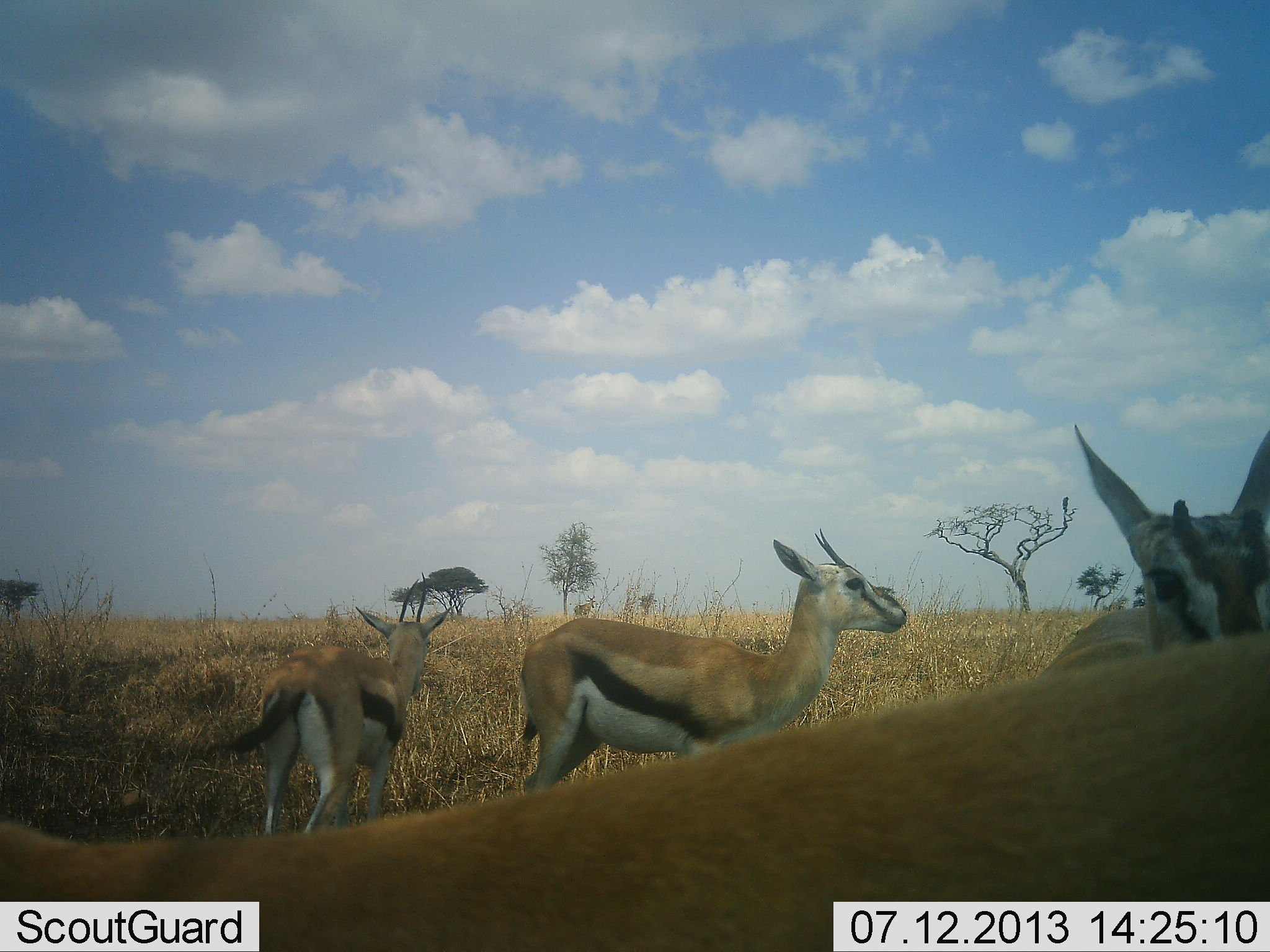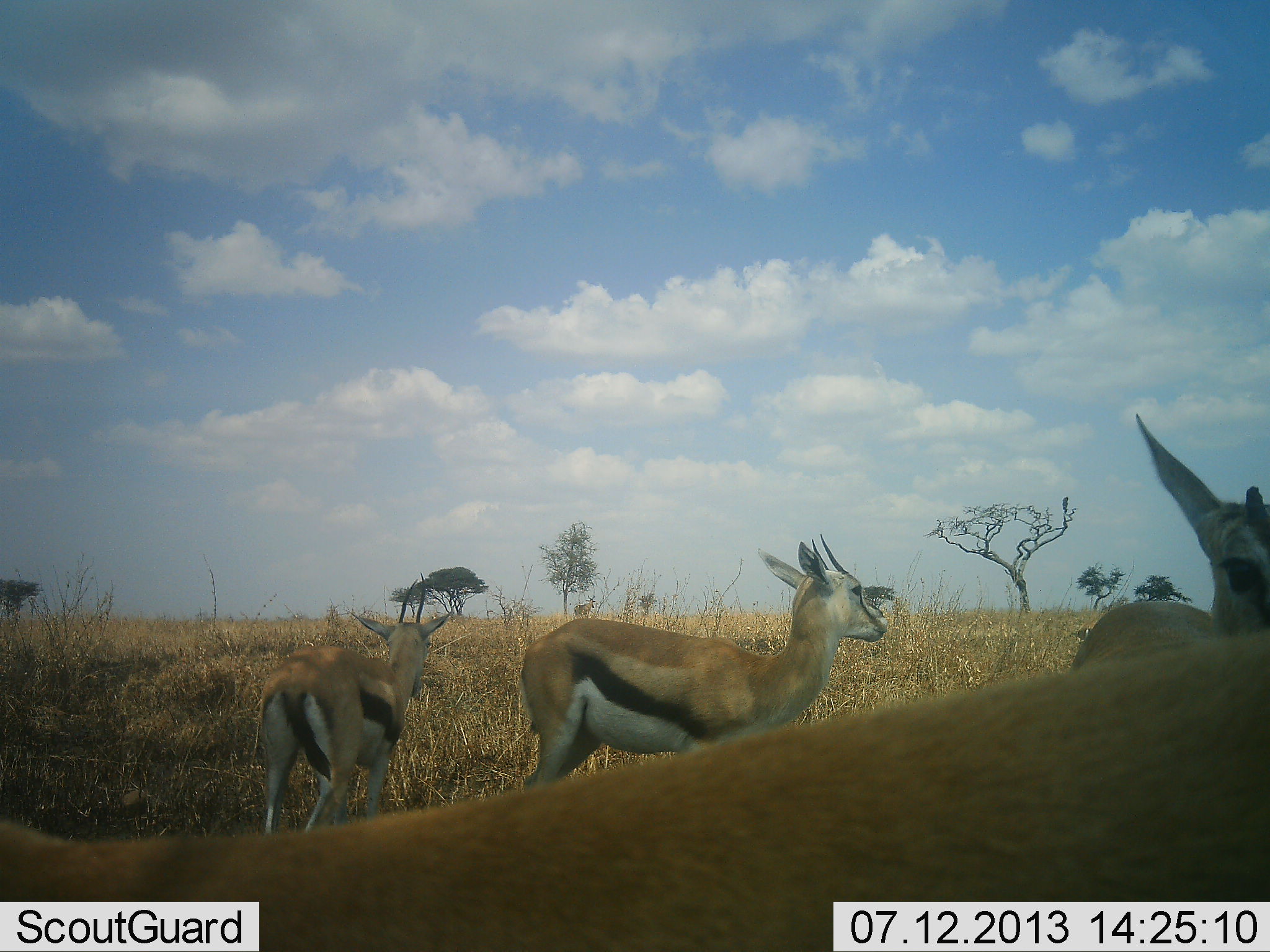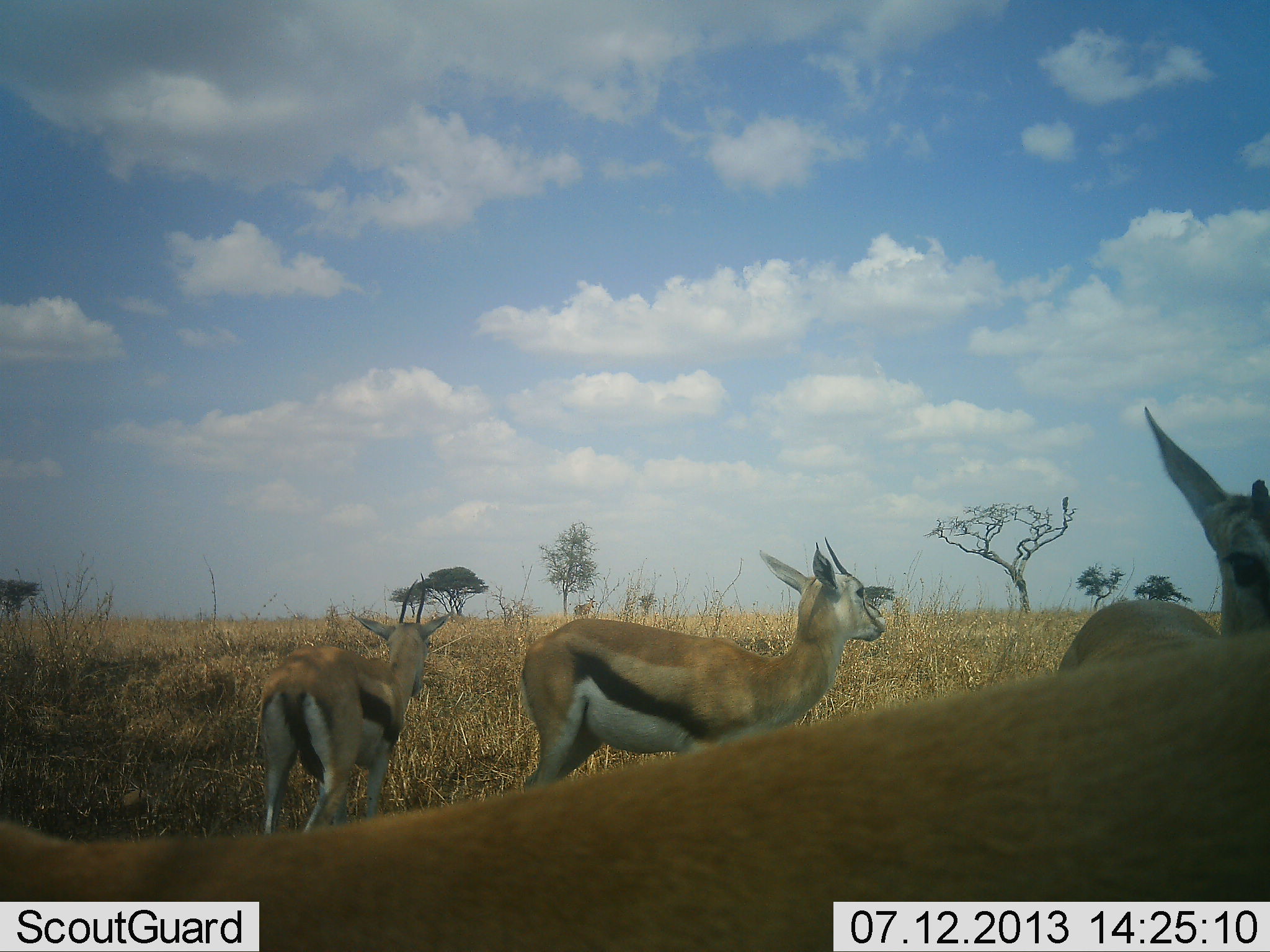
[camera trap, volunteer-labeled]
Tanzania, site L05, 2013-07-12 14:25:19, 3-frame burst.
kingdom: Animalia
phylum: Chordata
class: Mammalia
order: Artiodactyla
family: Bovidae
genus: Eudorcas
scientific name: Eudorcas thomsonii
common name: thomson's gazelle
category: gazellethomsons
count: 4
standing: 96%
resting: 4%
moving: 12%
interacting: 4%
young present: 0%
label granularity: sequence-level